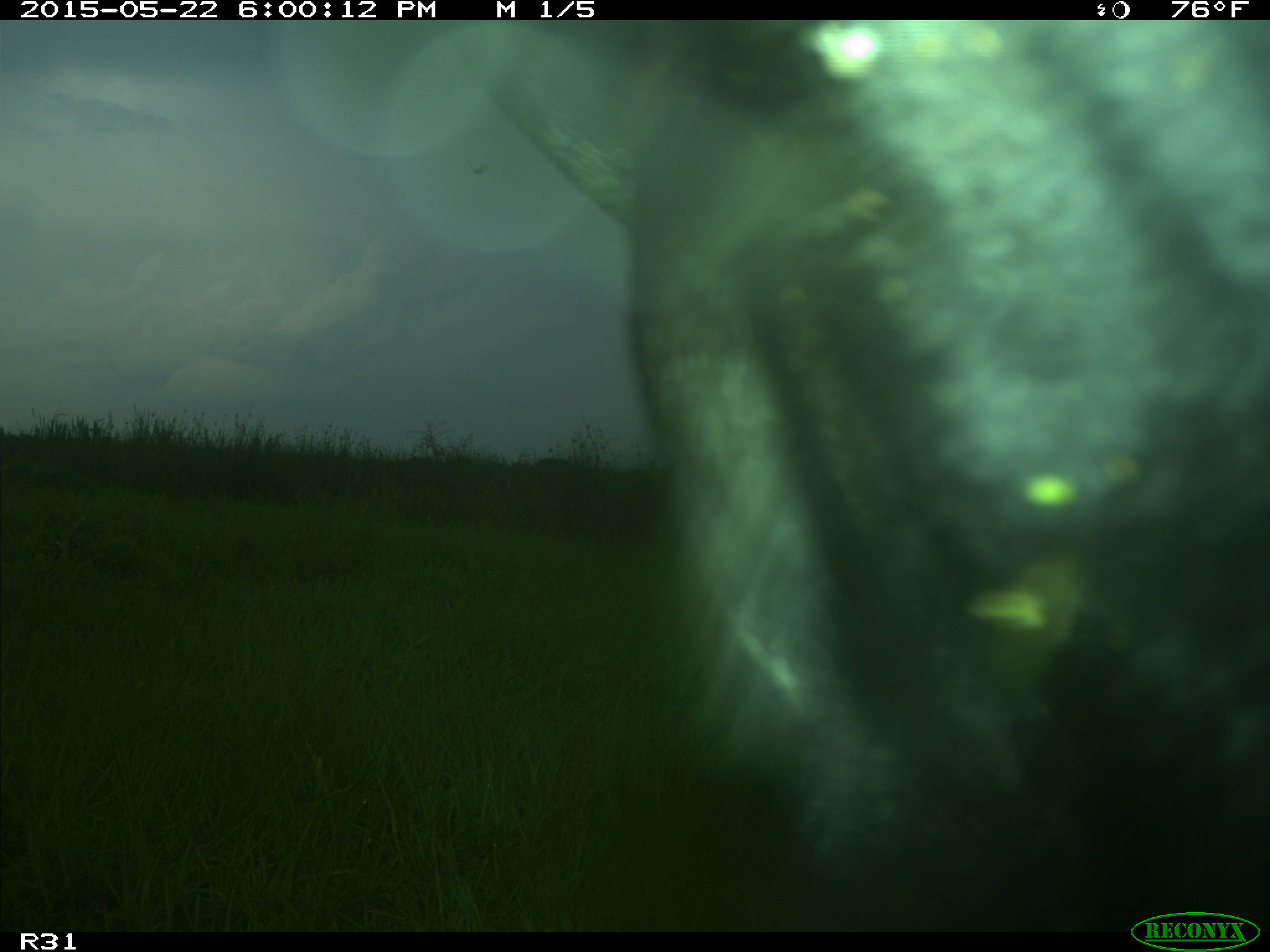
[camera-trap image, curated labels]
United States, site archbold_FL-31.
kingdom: Animalia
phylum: Chordata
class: Mammalia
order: Artiodactyla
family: Bovidae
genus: Bos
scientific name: Bos taurus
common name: domestic cow